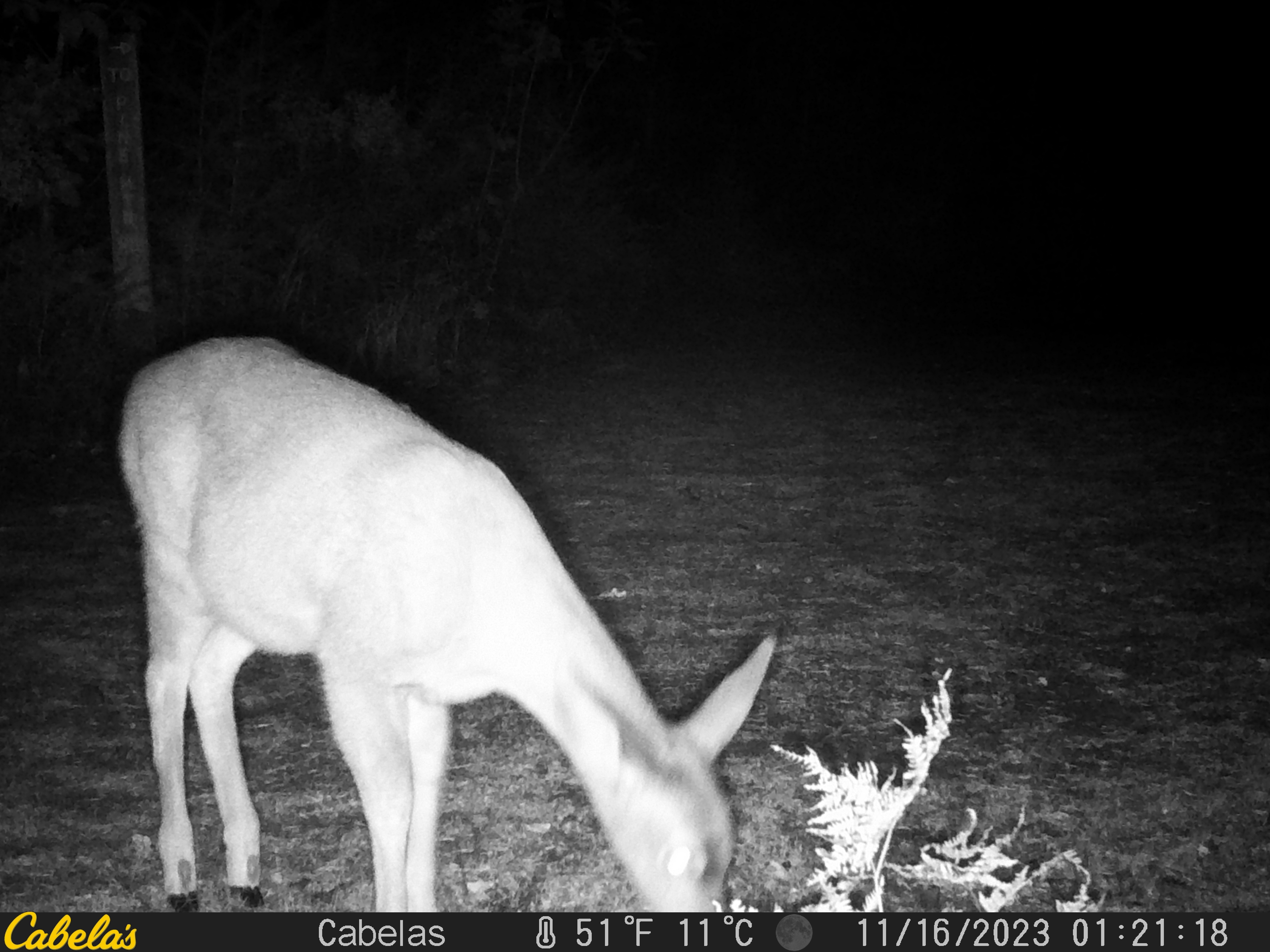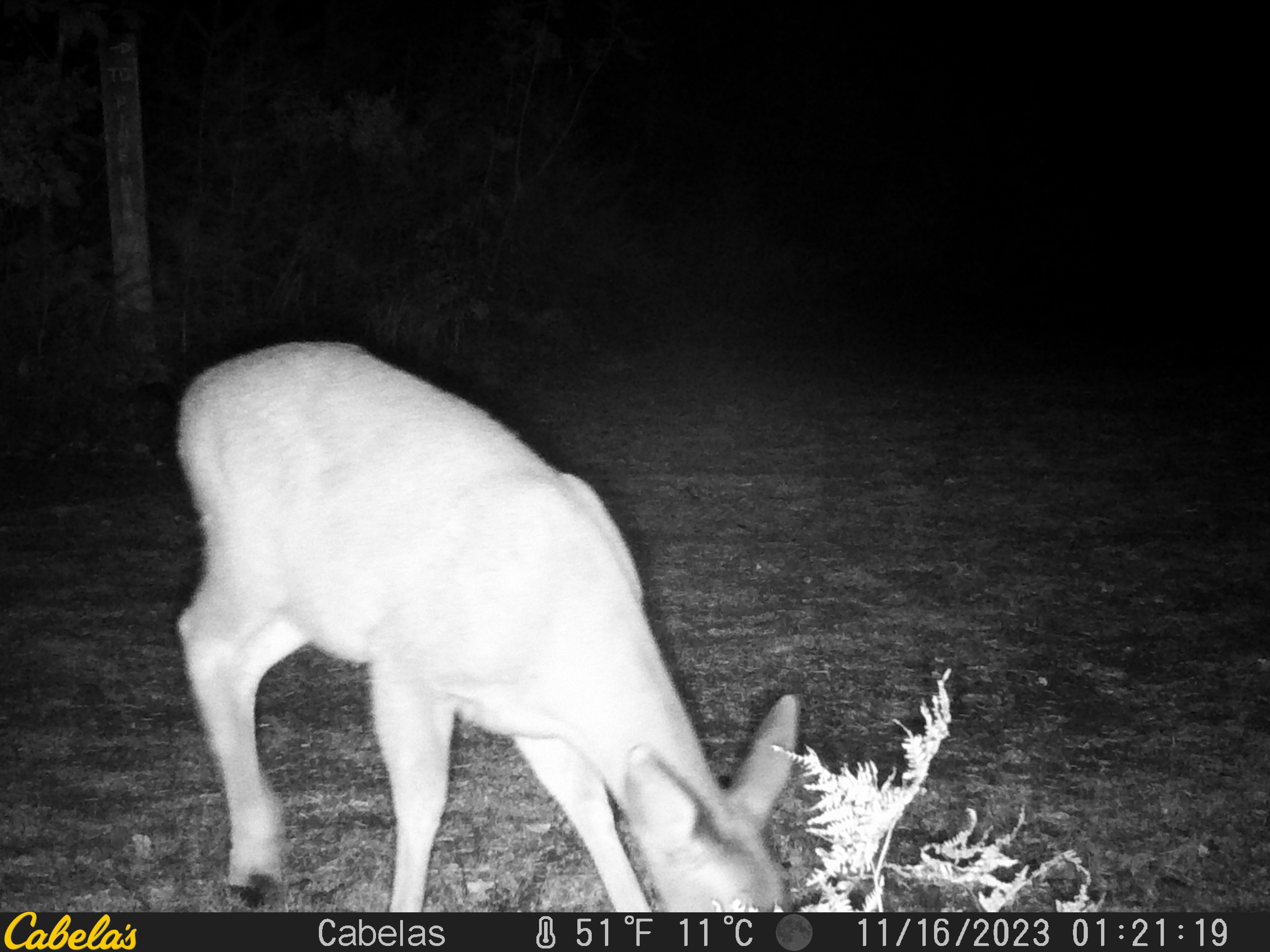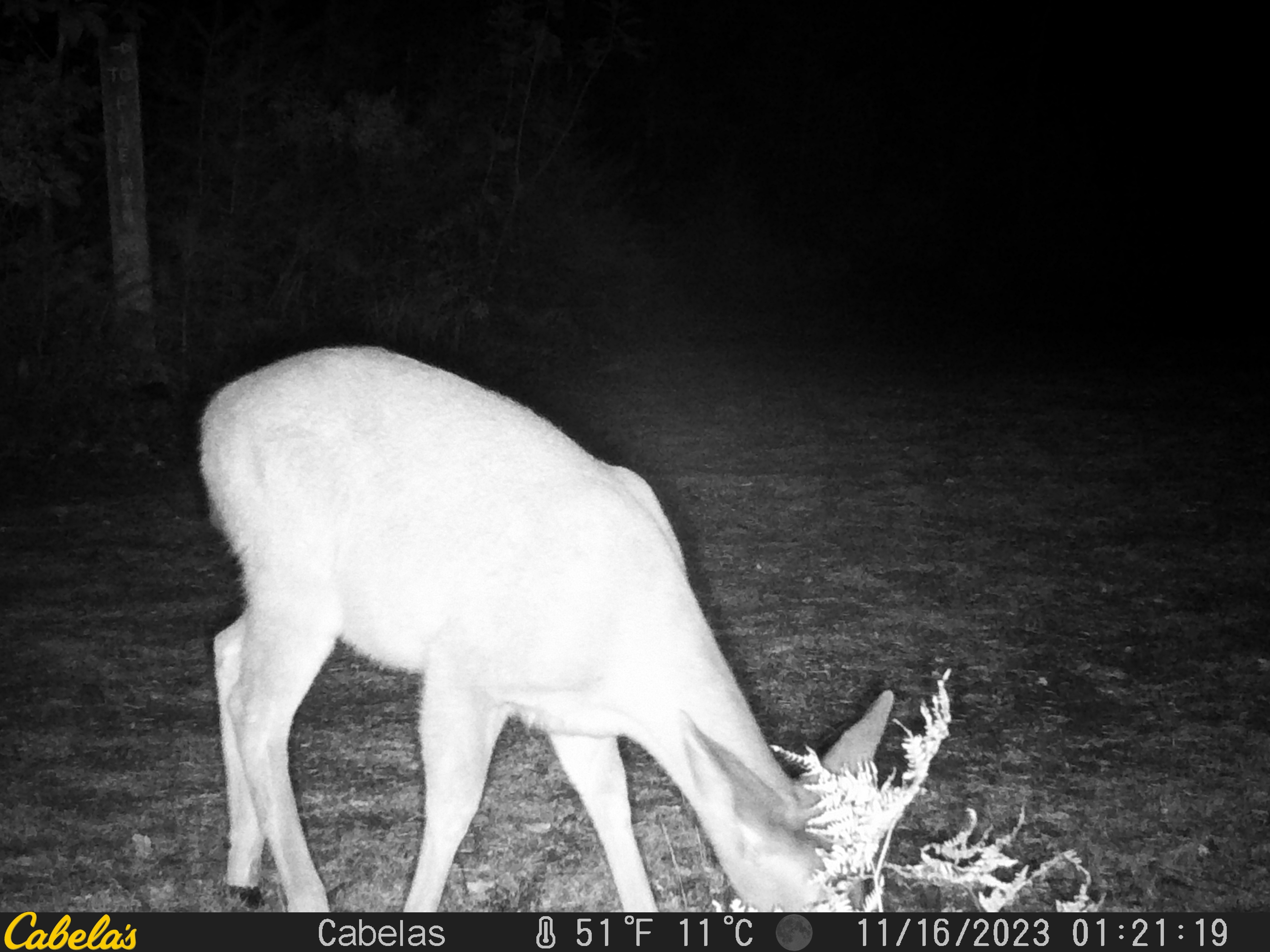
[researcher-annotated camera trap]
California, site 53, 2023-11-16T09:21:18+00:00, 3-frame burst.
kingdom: Animalia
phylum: Chordata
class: Mammalia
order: Artiodactyla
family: Cervidae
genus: Odocoileus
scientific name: Odocoileus hemionus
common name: mule deer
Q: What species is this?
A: Mule deer (Odocoileus hemionus).